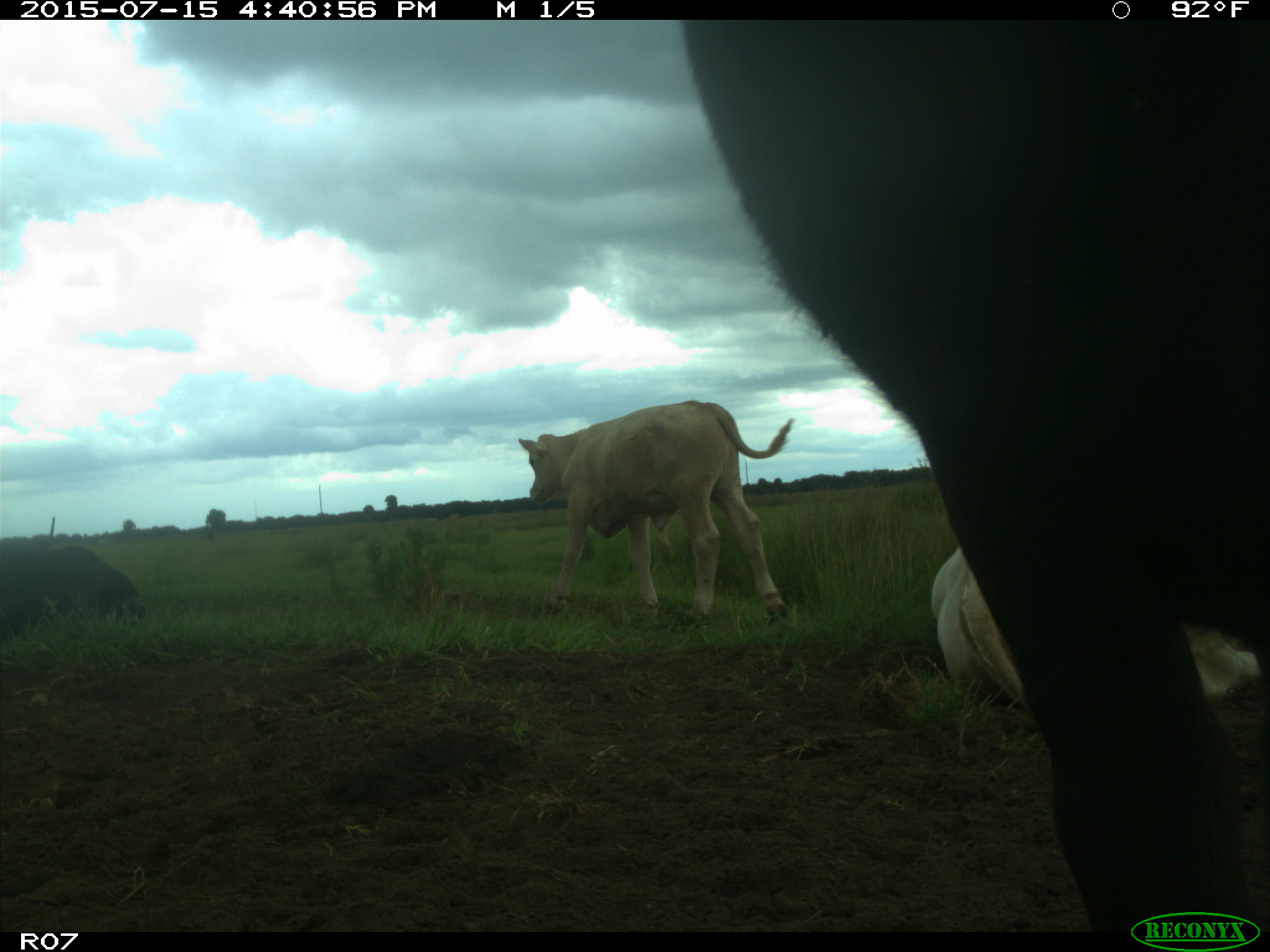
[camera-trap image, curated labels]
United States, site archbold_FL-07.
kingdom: Animalia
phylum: Chordata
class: Mammalia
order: Artiodactyla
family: Bovidae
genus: Bos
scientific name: Bos taurus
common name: domestic cow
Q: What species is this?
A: Bos taurus (domestic cow).